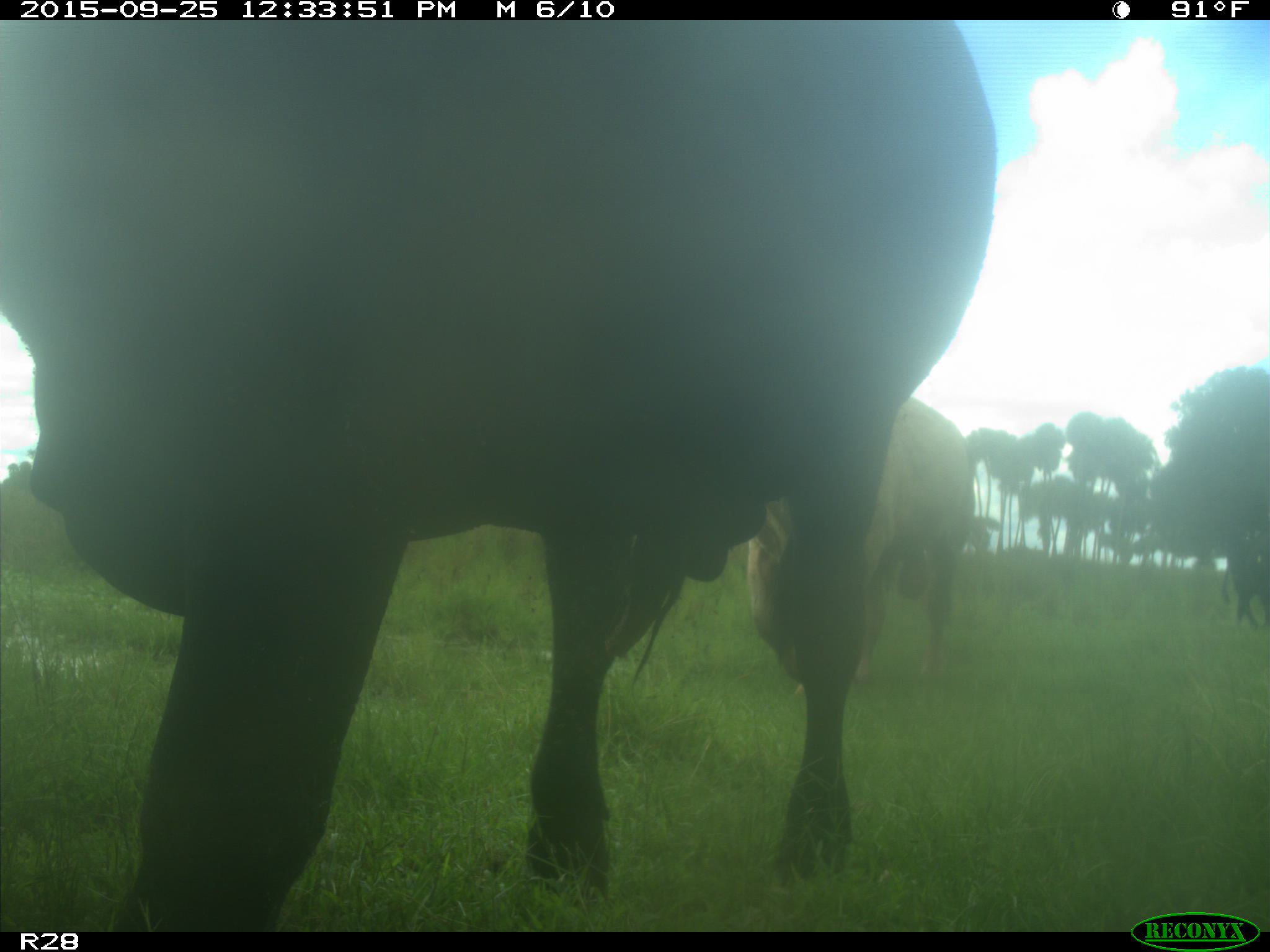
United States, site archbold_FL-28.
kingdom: Animalia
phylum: Chordata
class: Mammalia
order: Artiodactyla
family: Bovidae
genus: Bos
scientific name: Bos taurus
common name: domestic cow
Bos taurus (domestic cow).